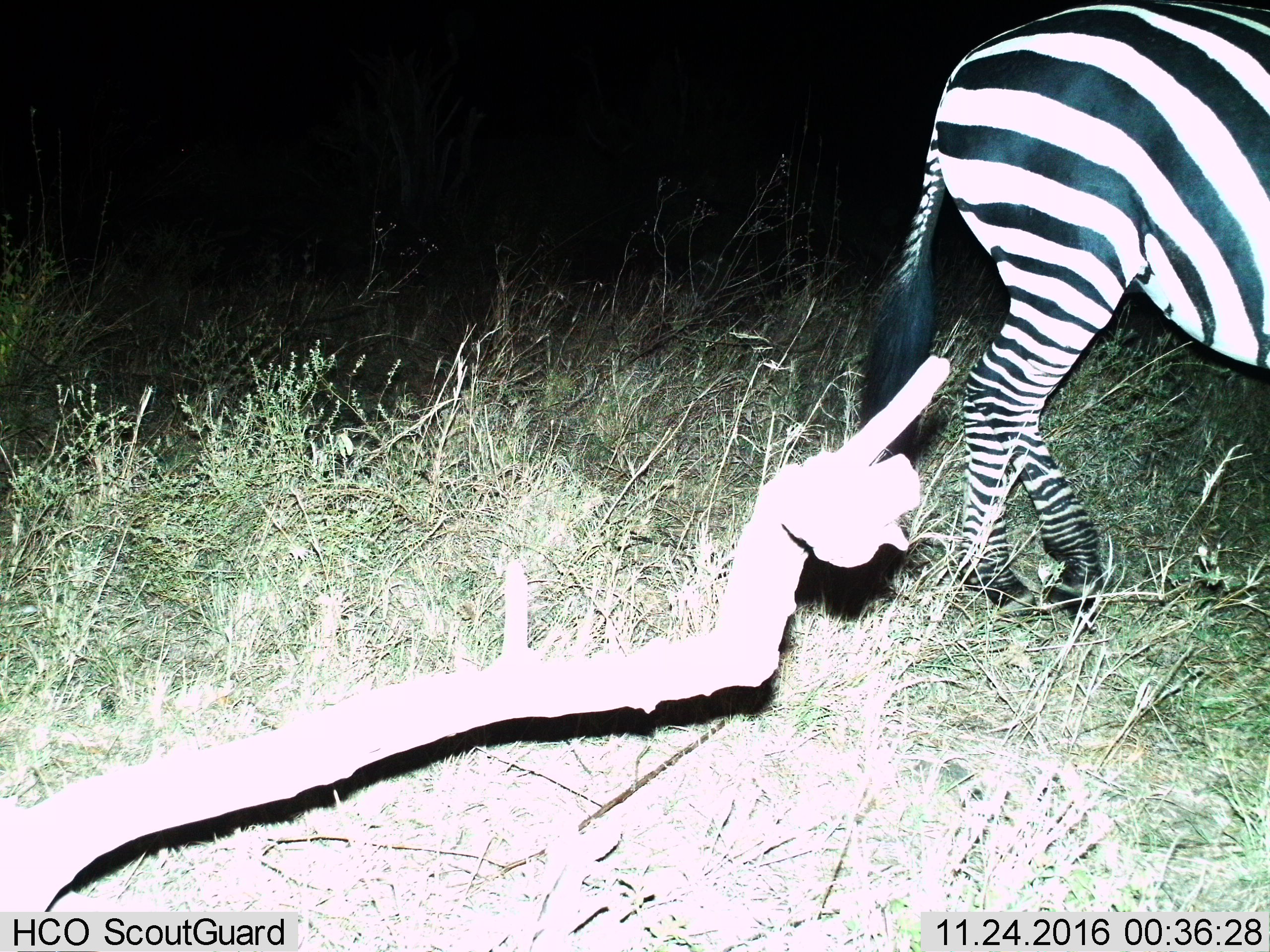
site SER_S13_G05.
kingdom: Animalia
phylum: Chordata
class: Mammalia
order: Perissodactyla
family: Equidae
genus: Equus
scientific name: Equus quagga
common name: plains zebra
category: zebraplains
Zebraplains (plains zebra) (Equus quagga), count 1. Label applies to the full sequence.